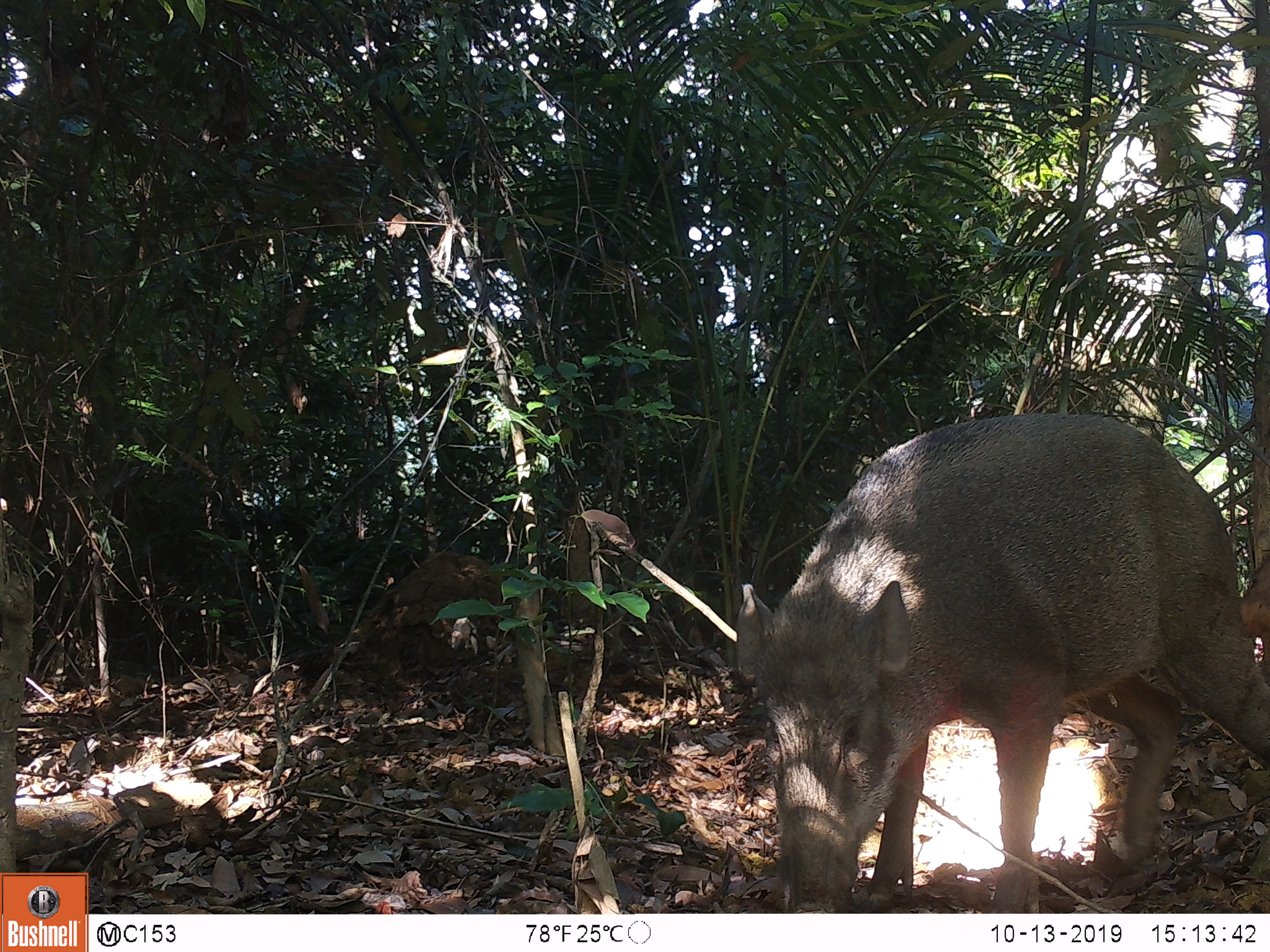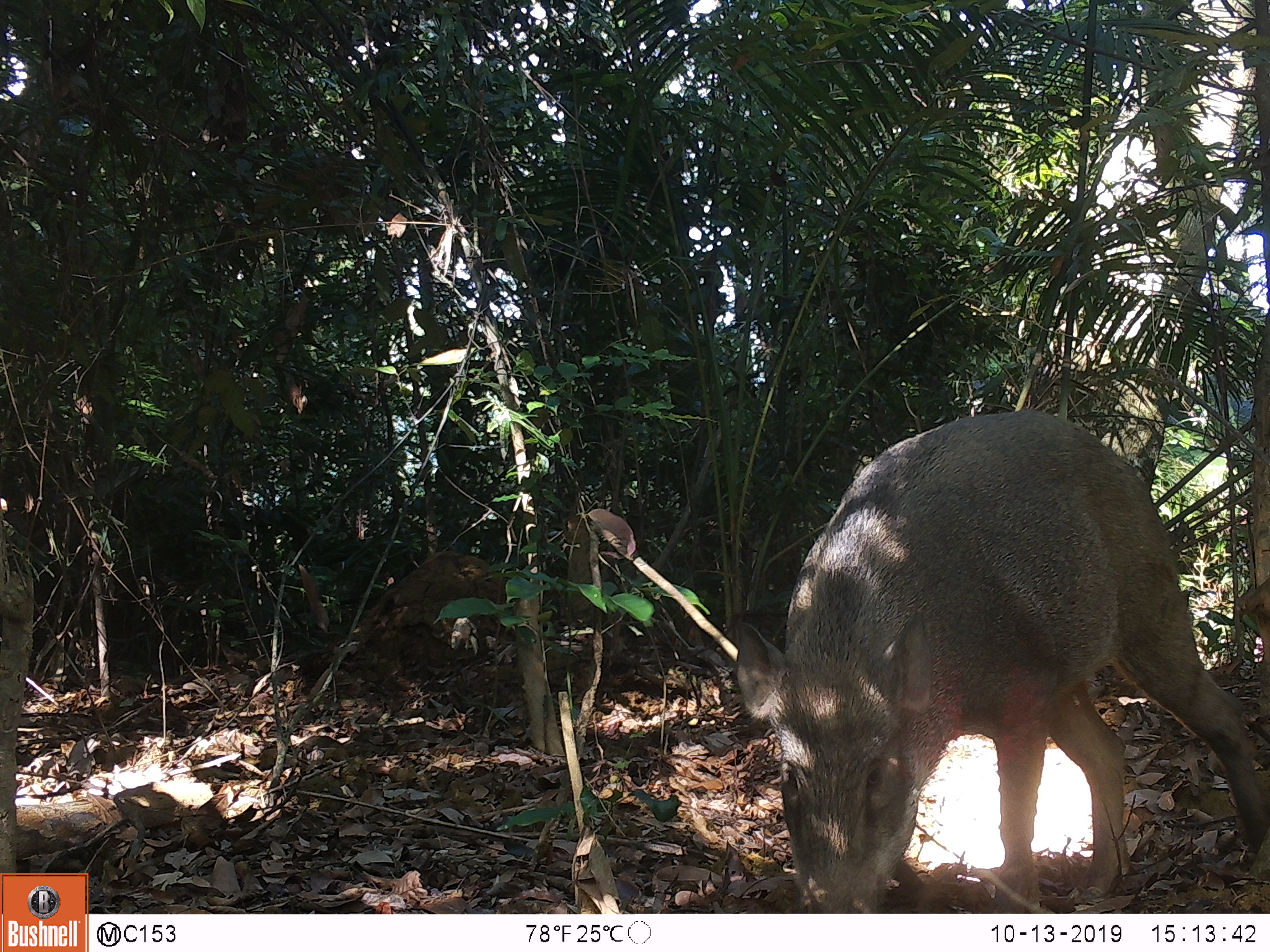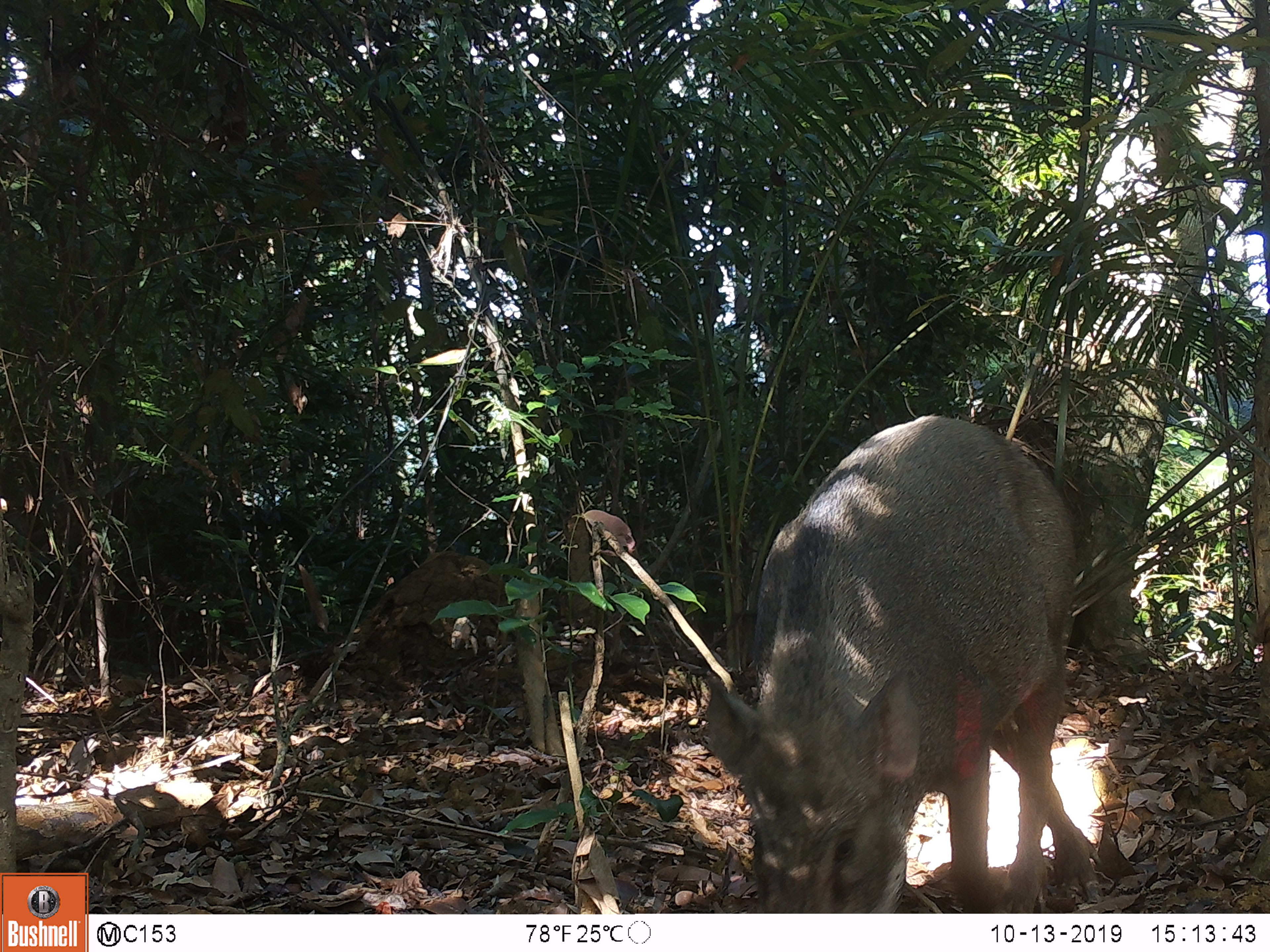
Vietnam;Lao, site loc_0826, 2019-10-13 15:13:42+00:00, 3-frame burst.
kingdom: Animalia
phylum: Chordata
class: Mammalia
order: Artiodactyla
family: Suidae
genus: Sus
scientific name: Sus scrofa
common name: eurasian wild pig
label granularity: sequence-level